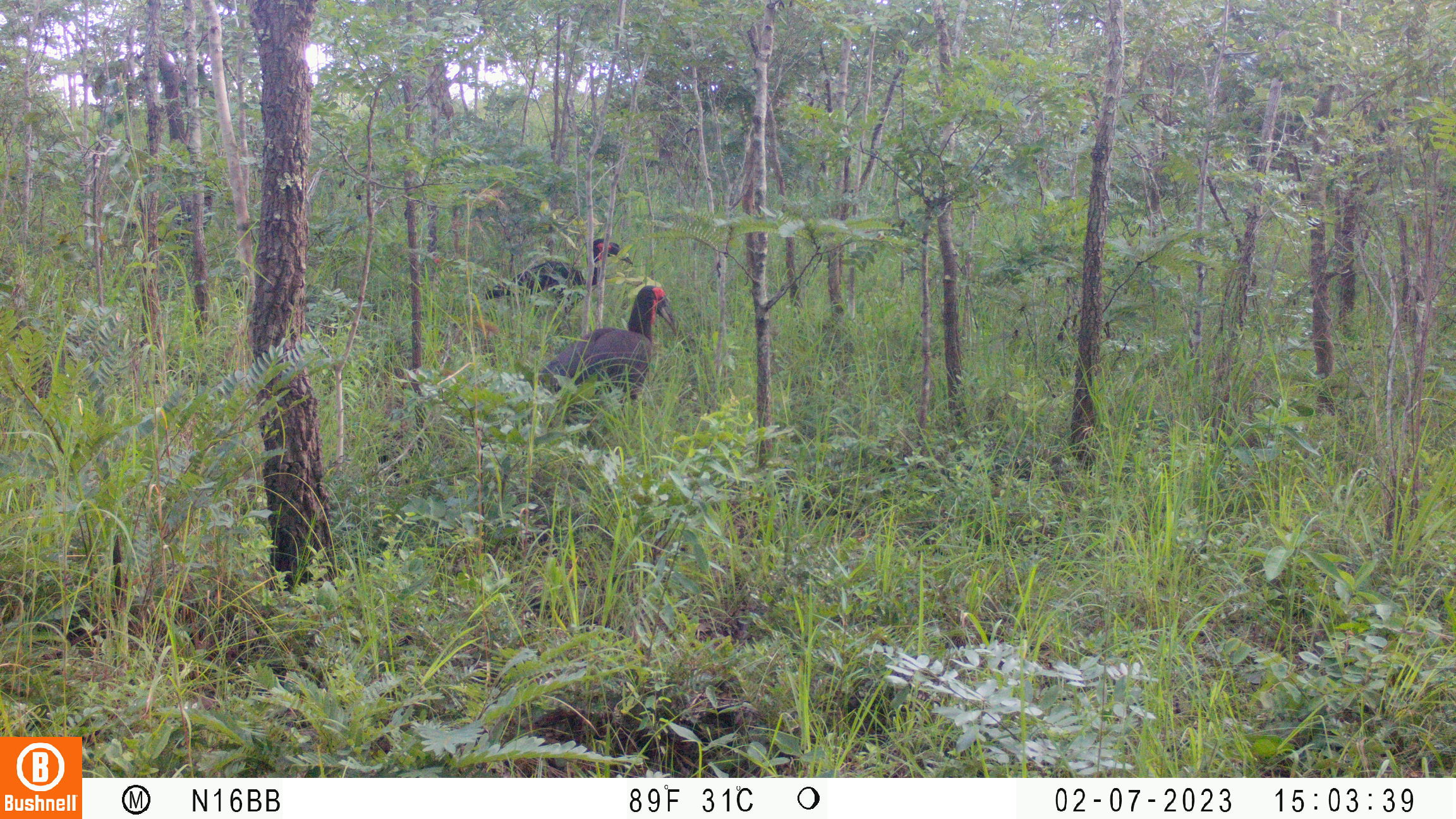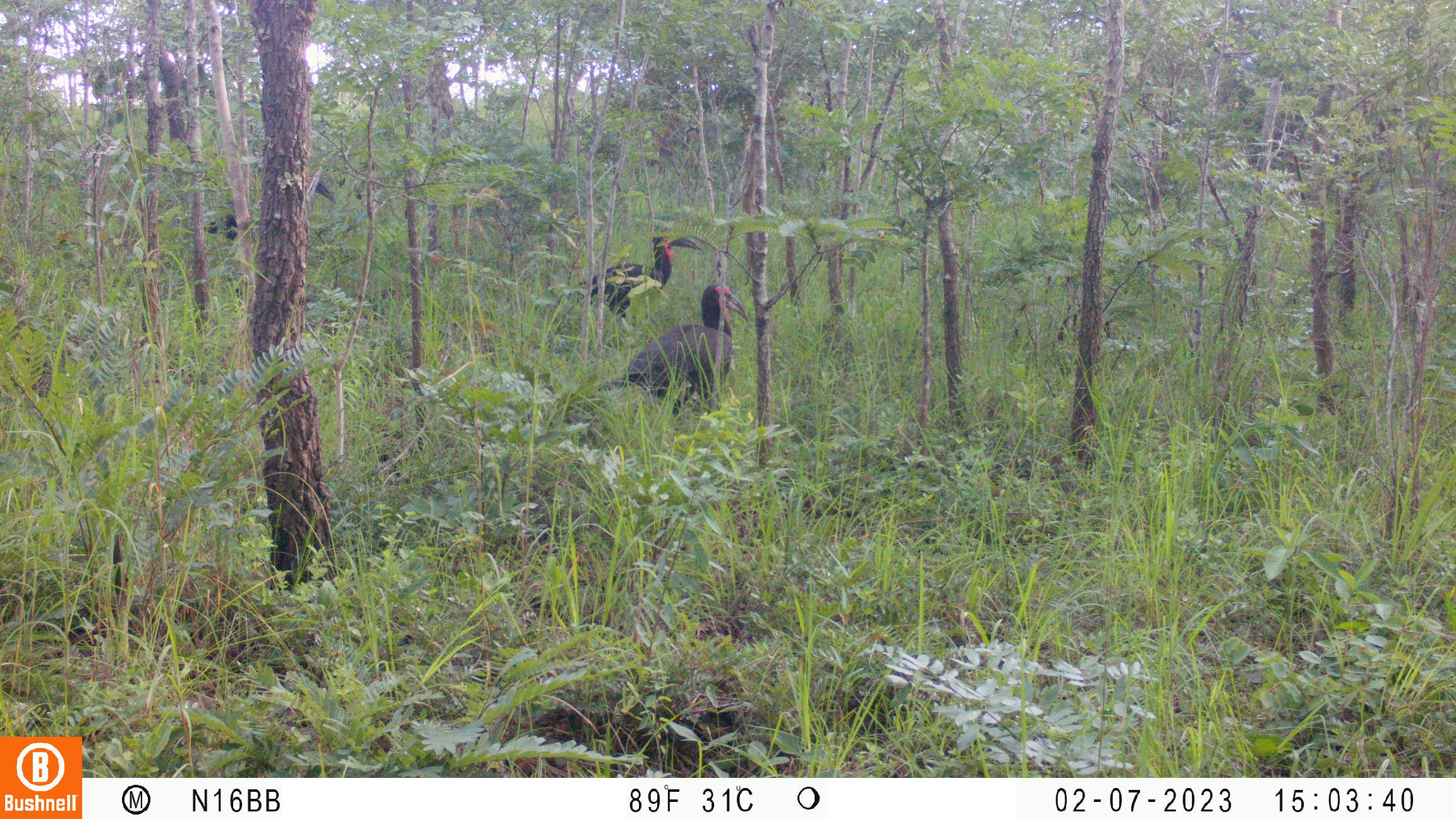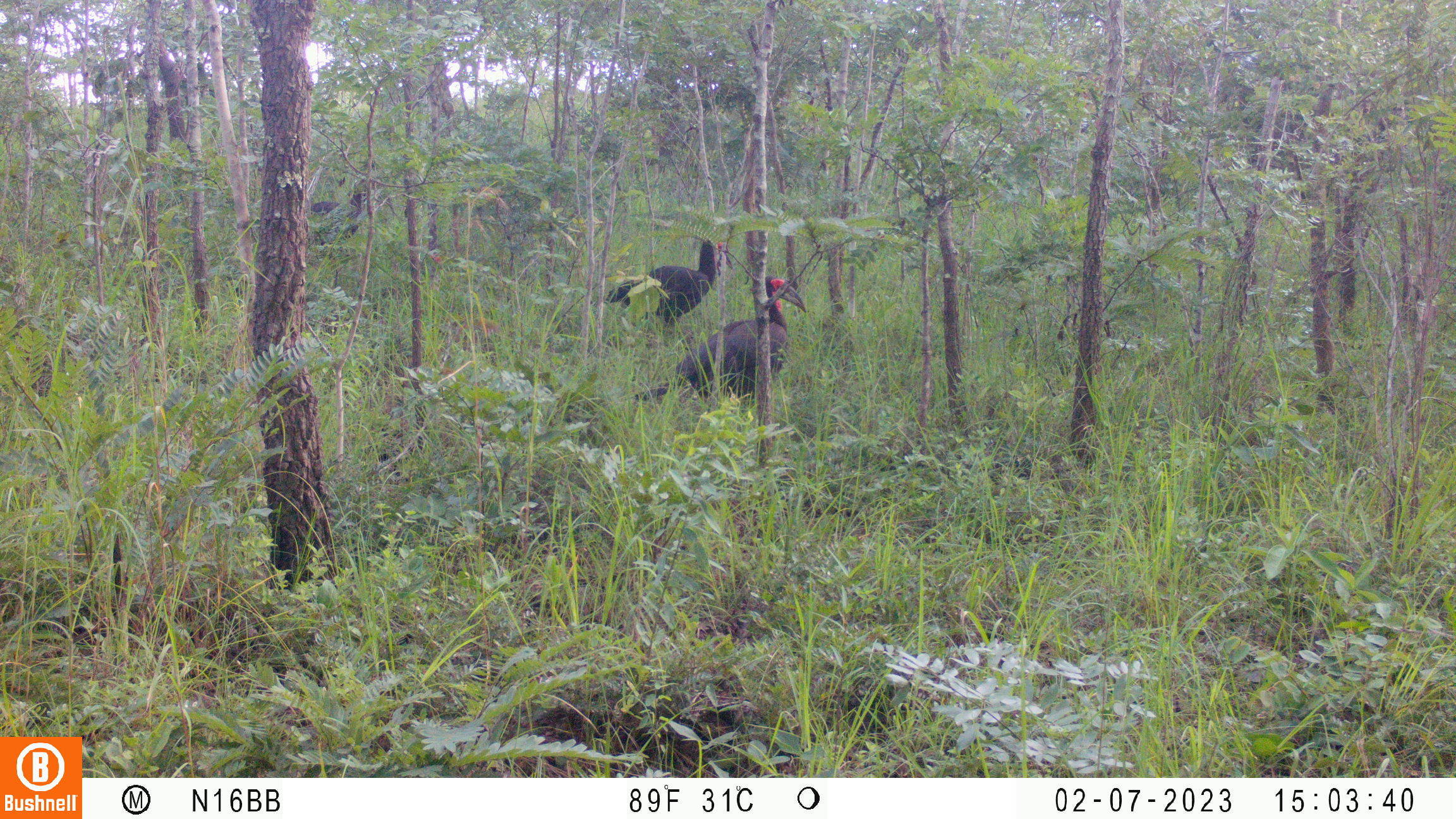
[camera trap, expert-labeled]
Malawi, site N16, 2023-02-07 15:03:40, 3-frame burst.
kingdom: Animalia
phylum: Chordata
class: Aves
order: Bucerotiformes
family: Bucorvidae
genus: Bucorvus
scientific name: Bucorvus leadbeateri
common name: southern ground hornbill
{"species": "southern ground hornbill (Bucorvus leadbeateri)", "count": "2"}